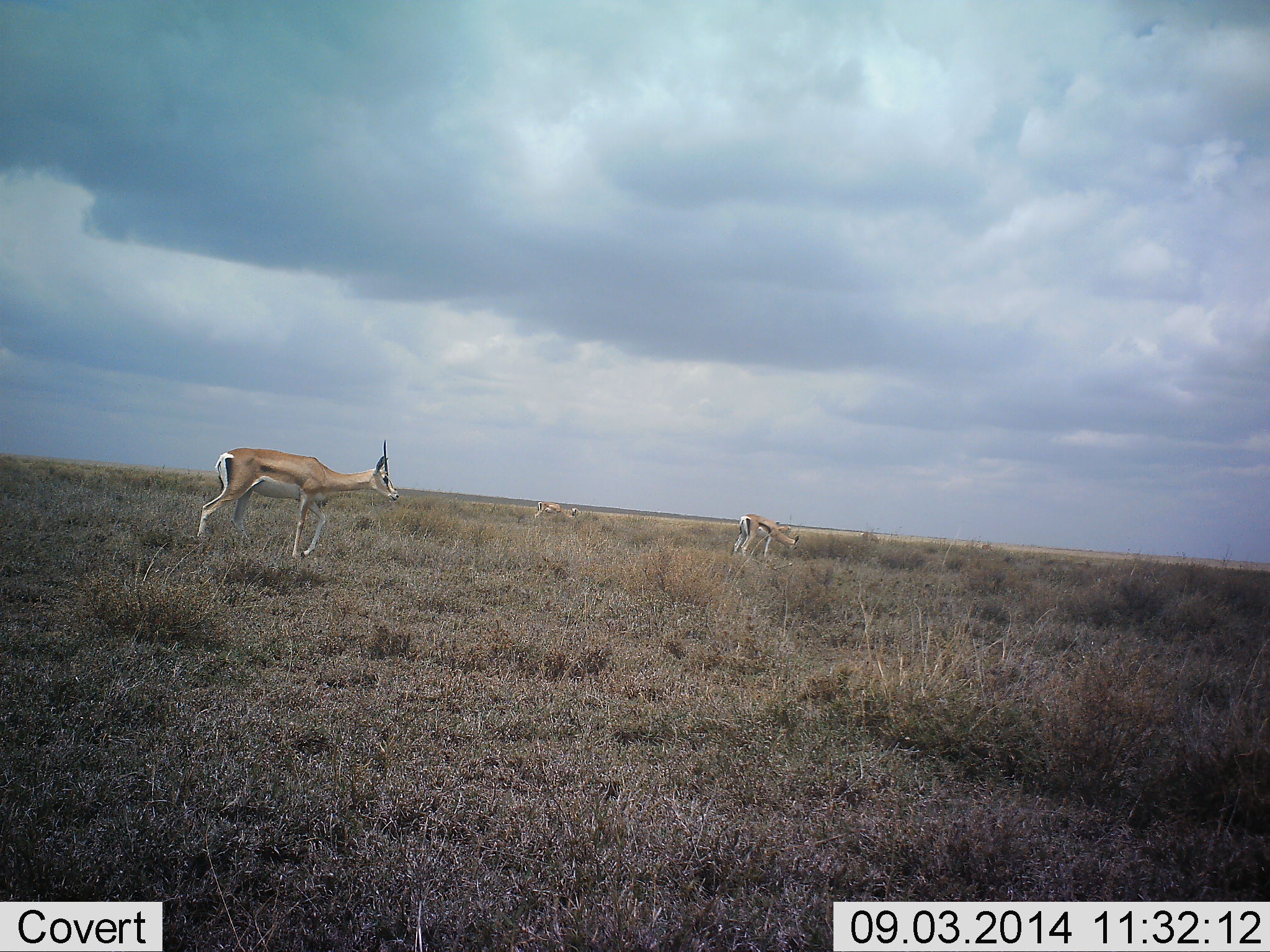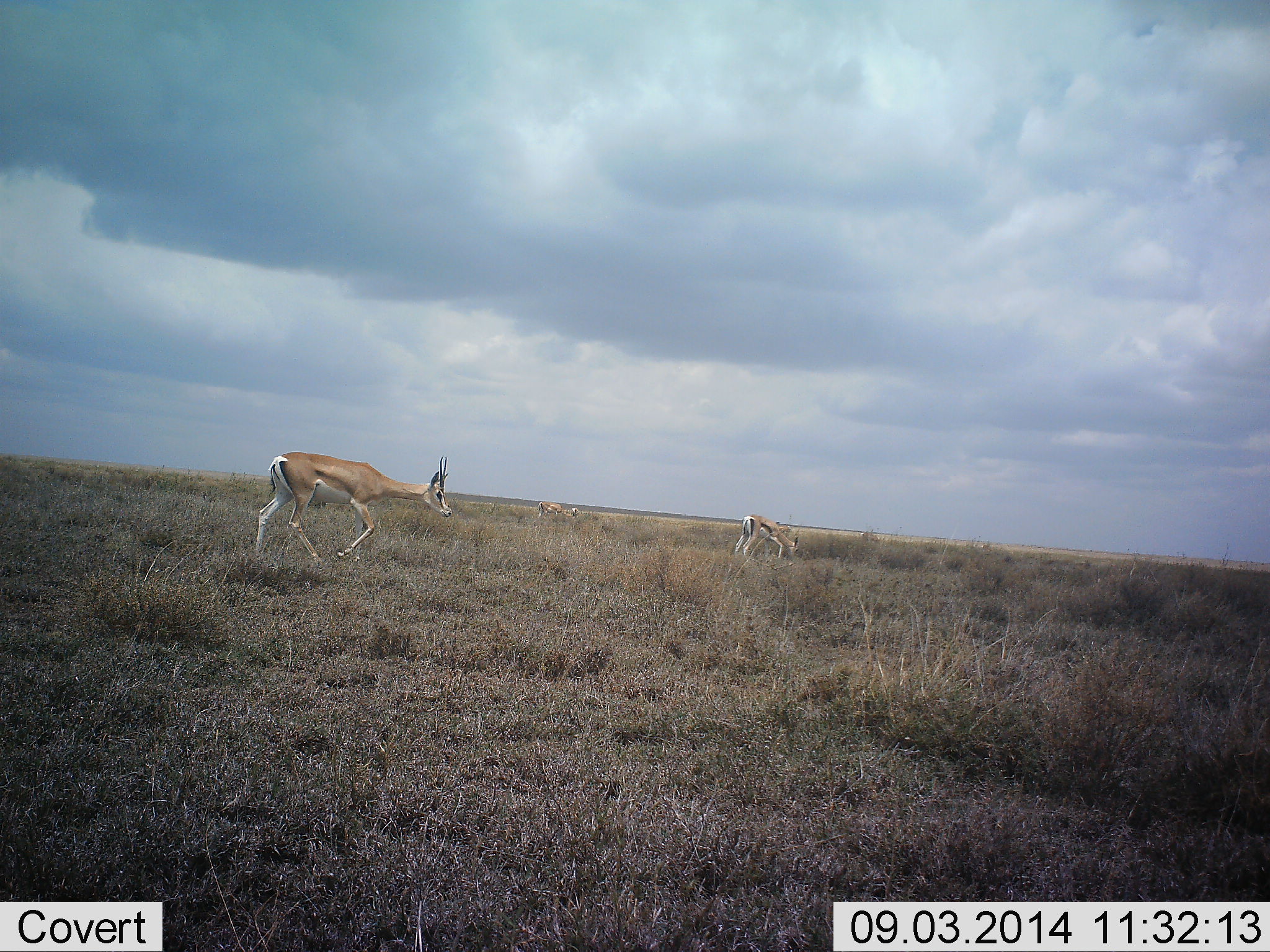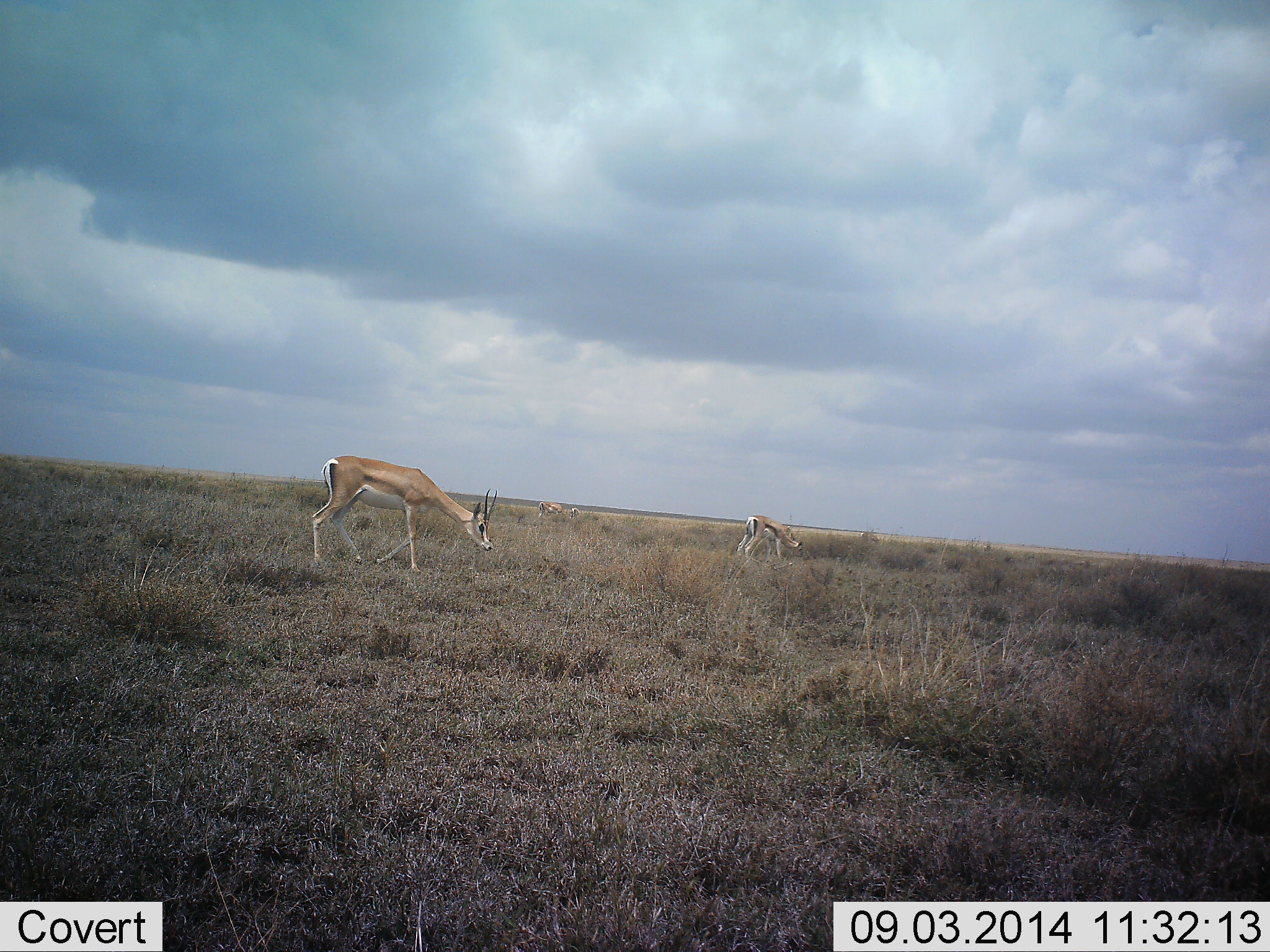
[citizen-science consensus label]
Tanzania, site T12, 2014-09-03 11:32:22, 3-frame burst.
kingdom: Animalia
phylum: Chordata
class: Mammalia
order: Artiodactyla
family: Bovidae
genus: Nanger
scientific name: Nanger granti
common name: grant's gazelle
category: gazellegrants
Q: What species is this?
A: Gazellegrants (grant's gazelle) (Nanger granti).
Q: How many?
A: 2.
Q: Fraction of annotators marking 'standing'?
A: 36%.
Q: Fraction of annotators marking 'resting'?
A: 0%.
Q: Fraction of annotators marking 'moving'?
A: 79%.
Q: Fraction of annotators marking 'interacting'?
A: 0%.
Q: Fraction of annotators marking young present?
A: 7%.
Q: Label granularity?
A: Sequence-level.